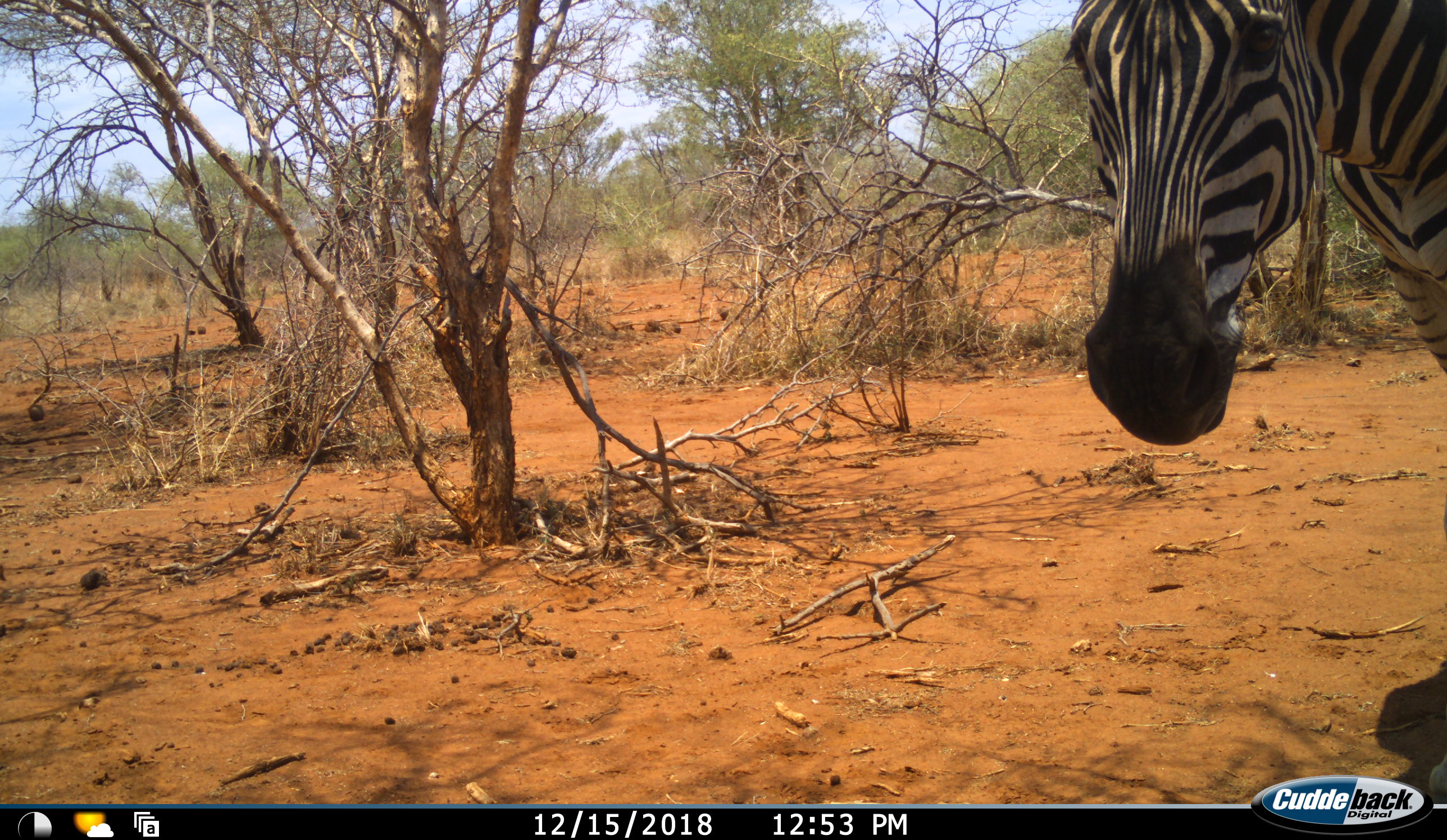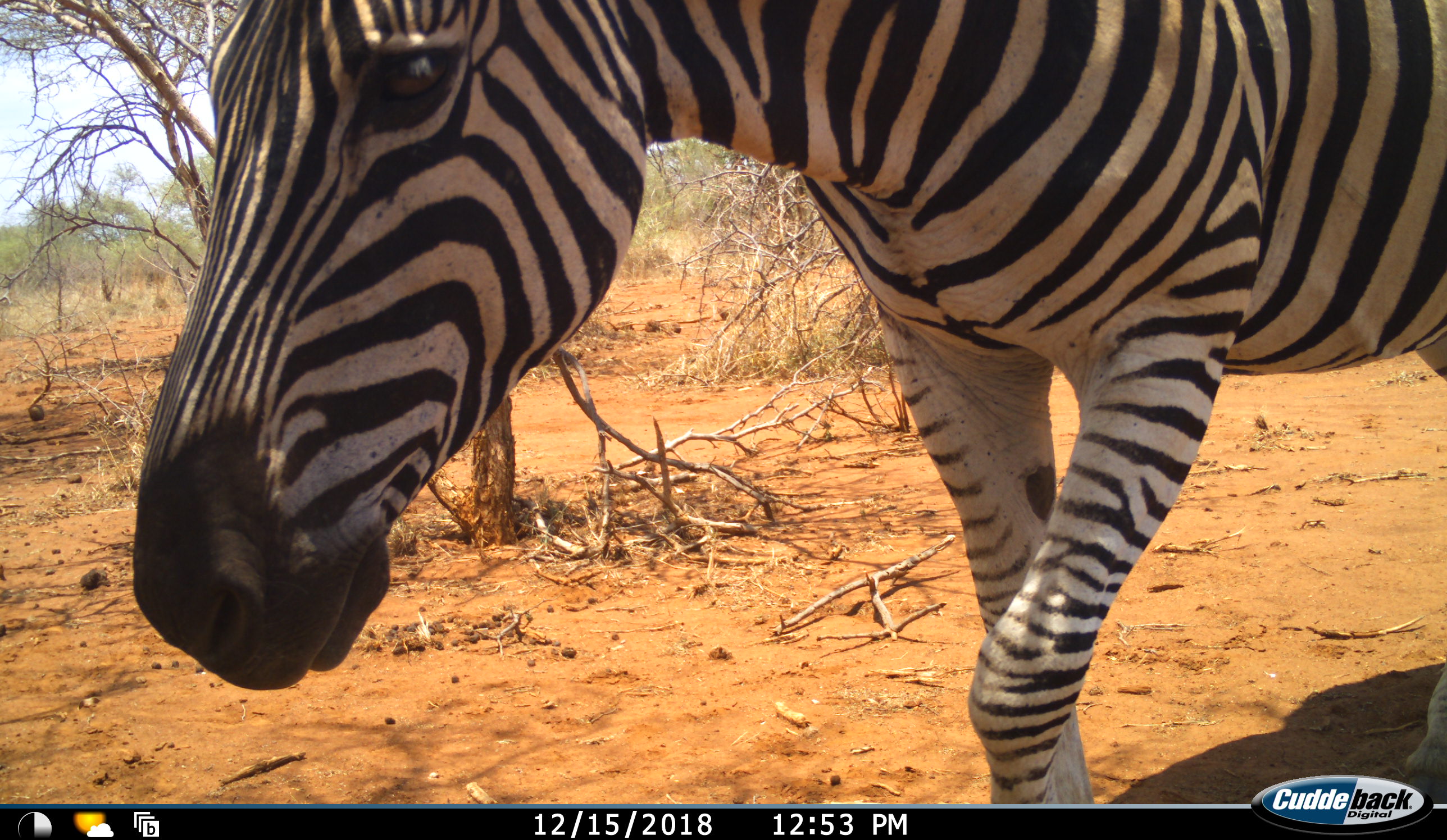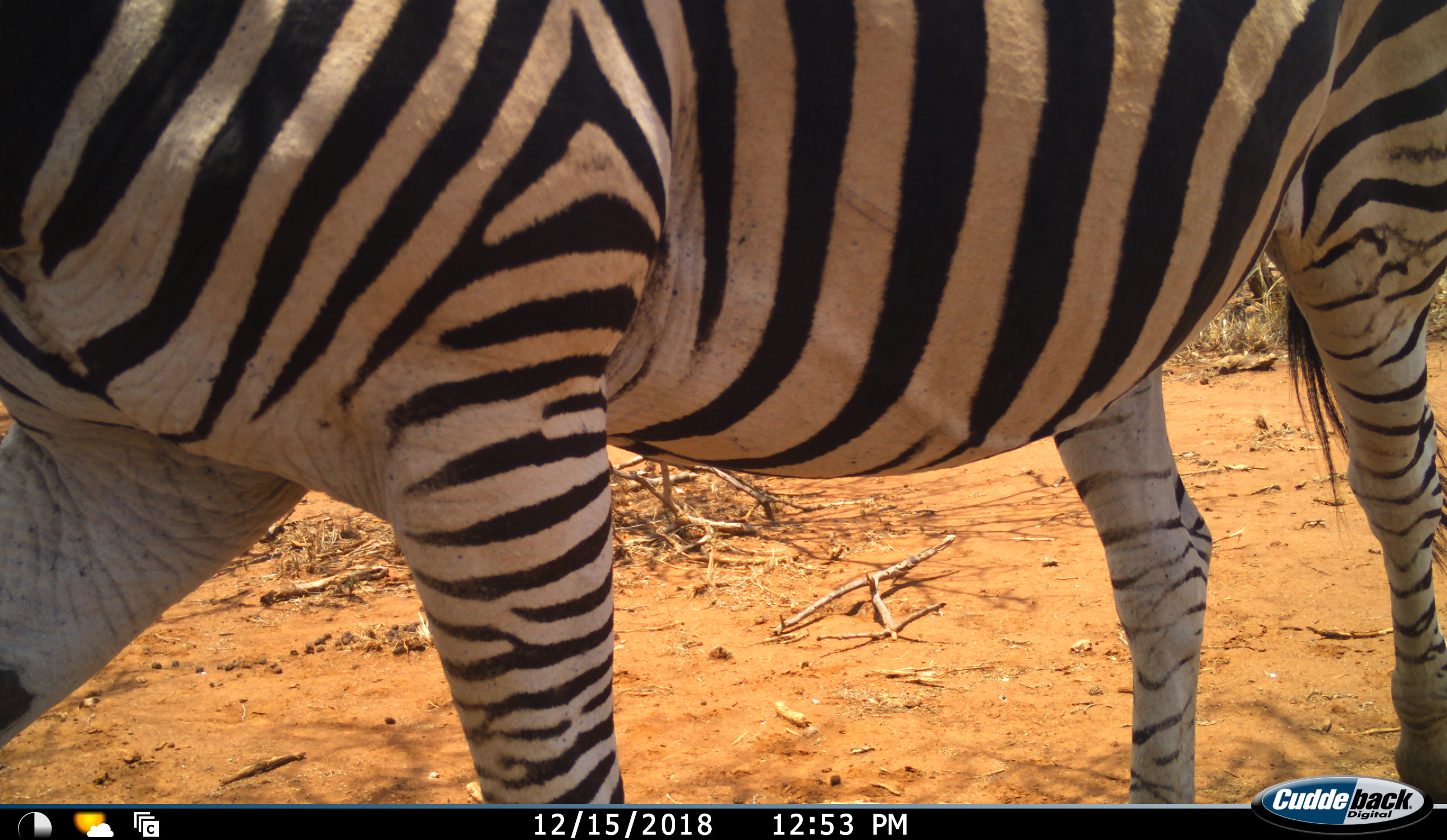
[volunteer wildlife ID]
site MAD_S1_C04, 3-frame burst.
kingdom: Animalia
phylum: Chordata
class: Mammalia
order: Perissodactyla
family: Equidae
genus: Equus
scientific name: Equus quagga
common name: plains zebra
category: zebraplains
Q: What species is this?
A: Zebraplains (plains zebra) (Equus quagga).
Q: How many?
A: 1.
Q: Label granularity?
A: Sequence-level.